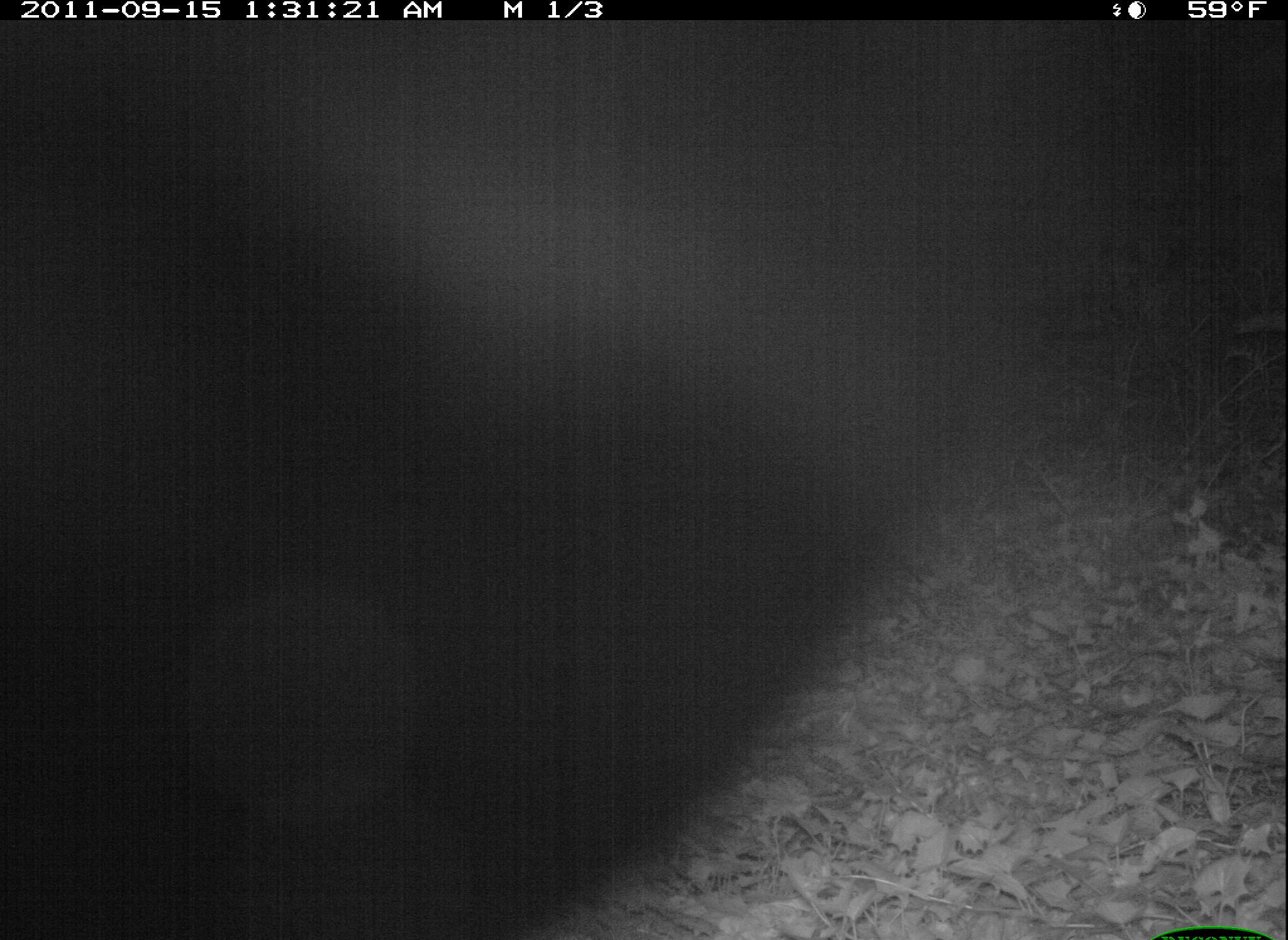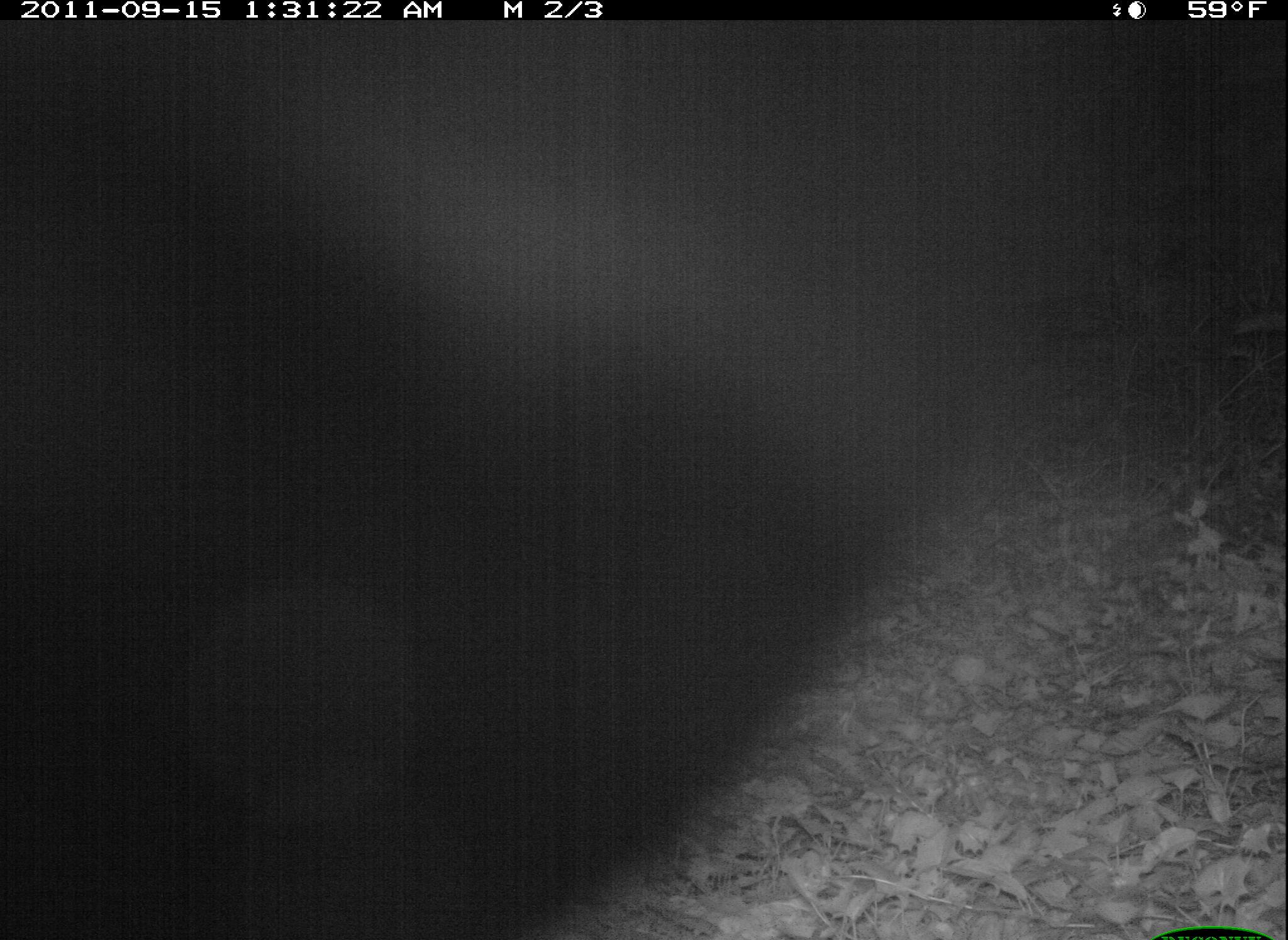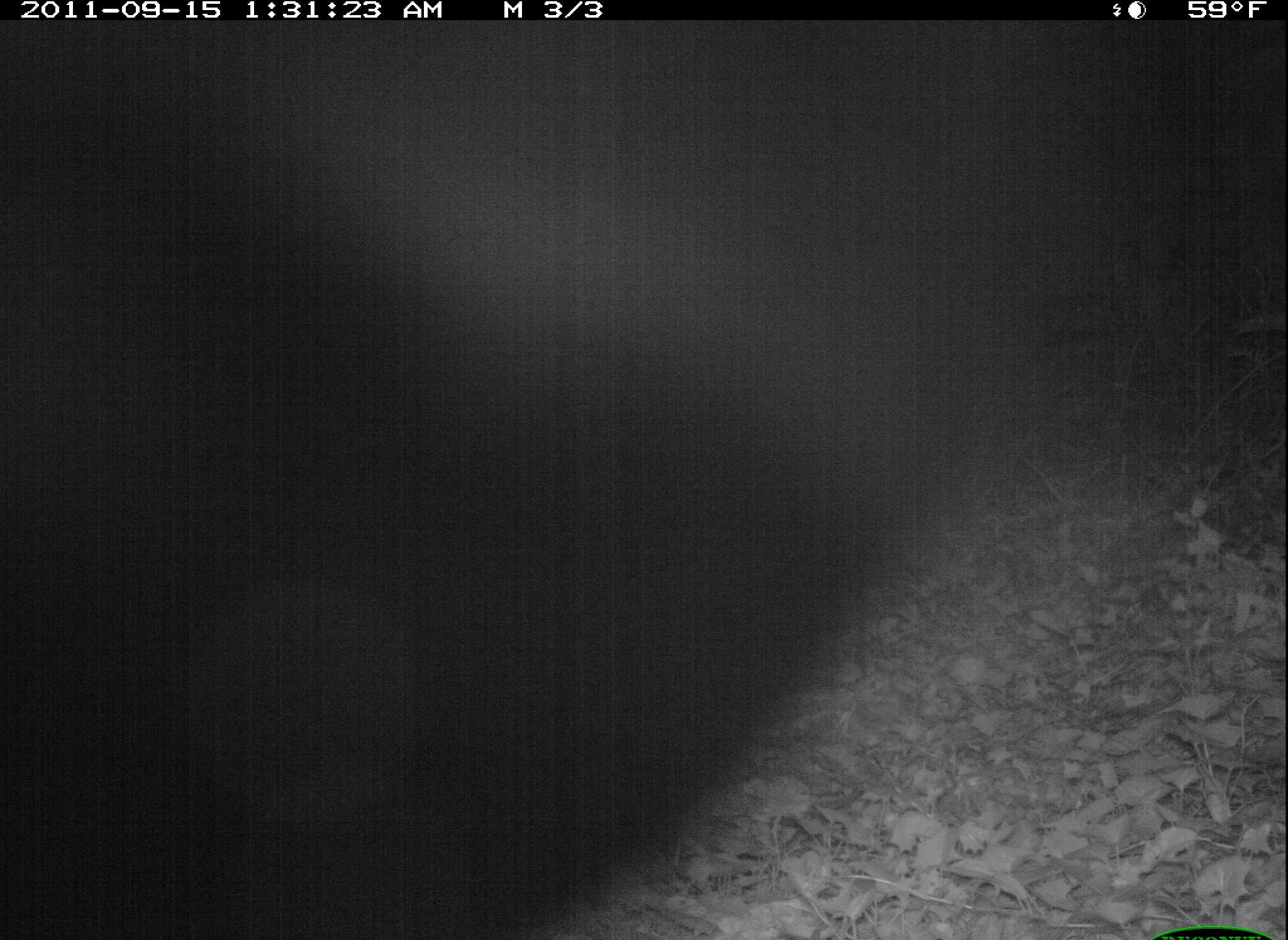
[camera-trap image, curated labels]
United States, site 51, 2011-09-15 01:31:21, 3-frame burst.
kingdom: Animalia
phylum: Chordata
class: Mammalia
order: Carnivora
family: Canidae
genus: Canis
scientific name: Canis latrans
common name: coyote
Coyote (Canis latrans).